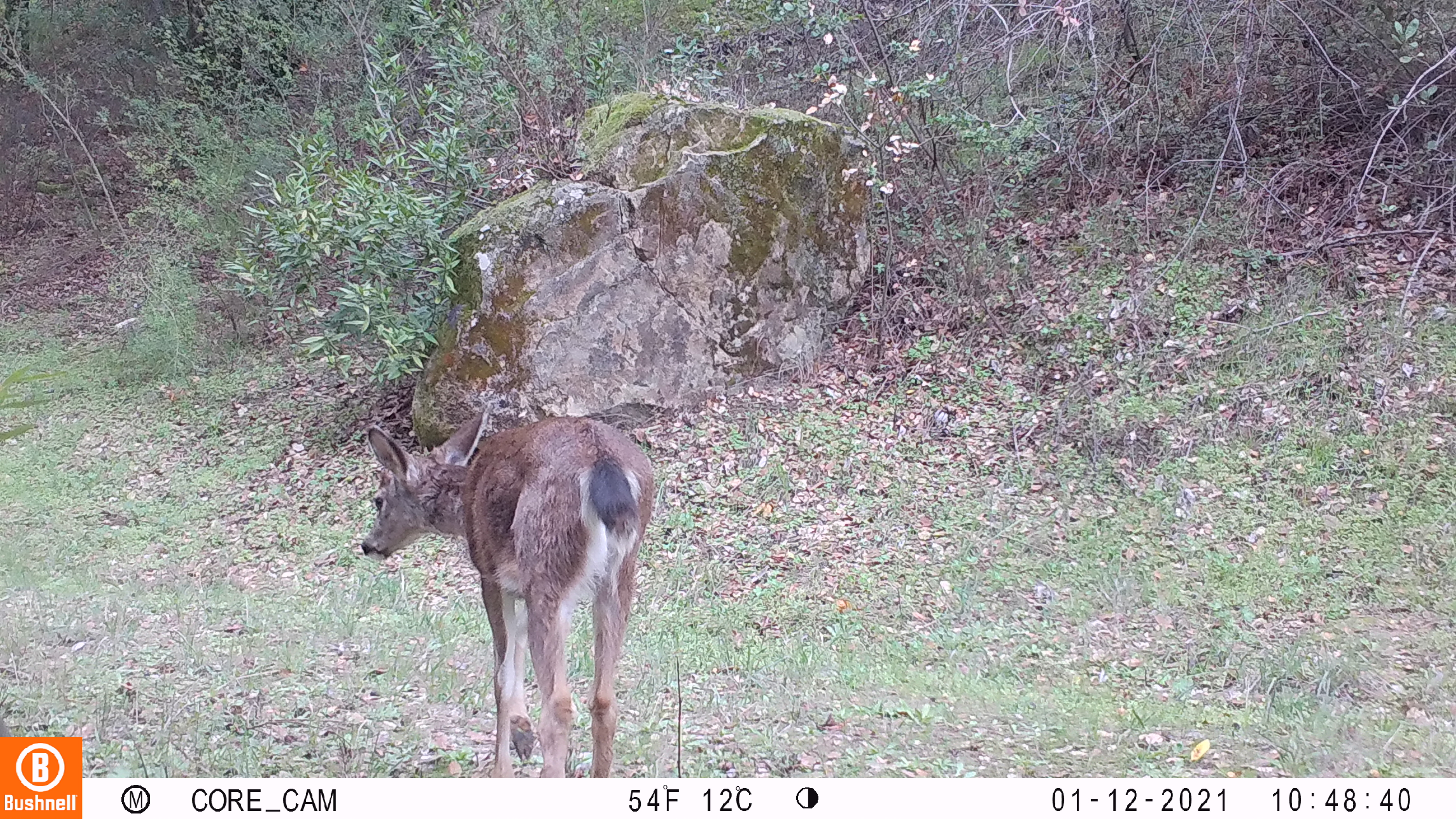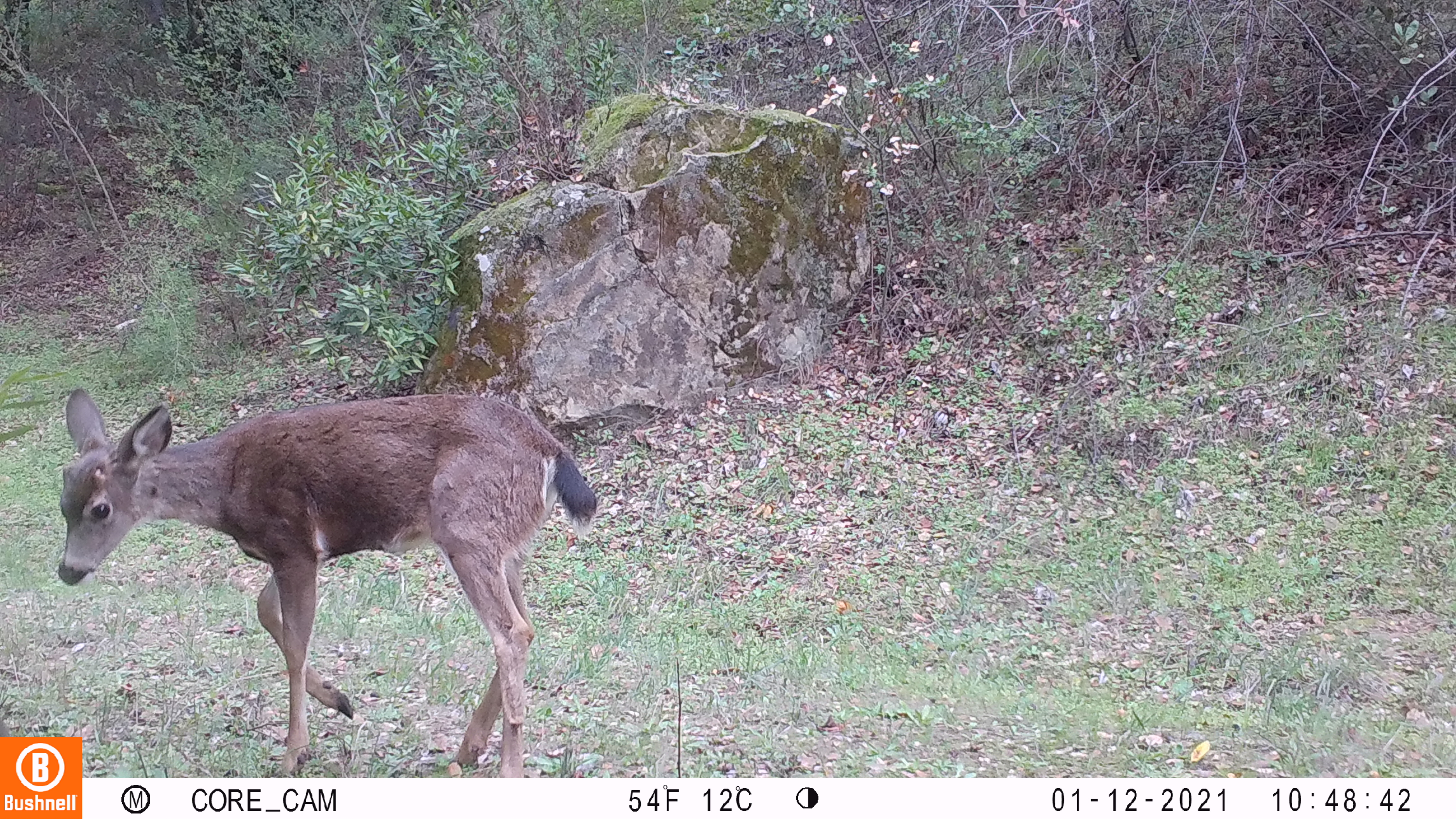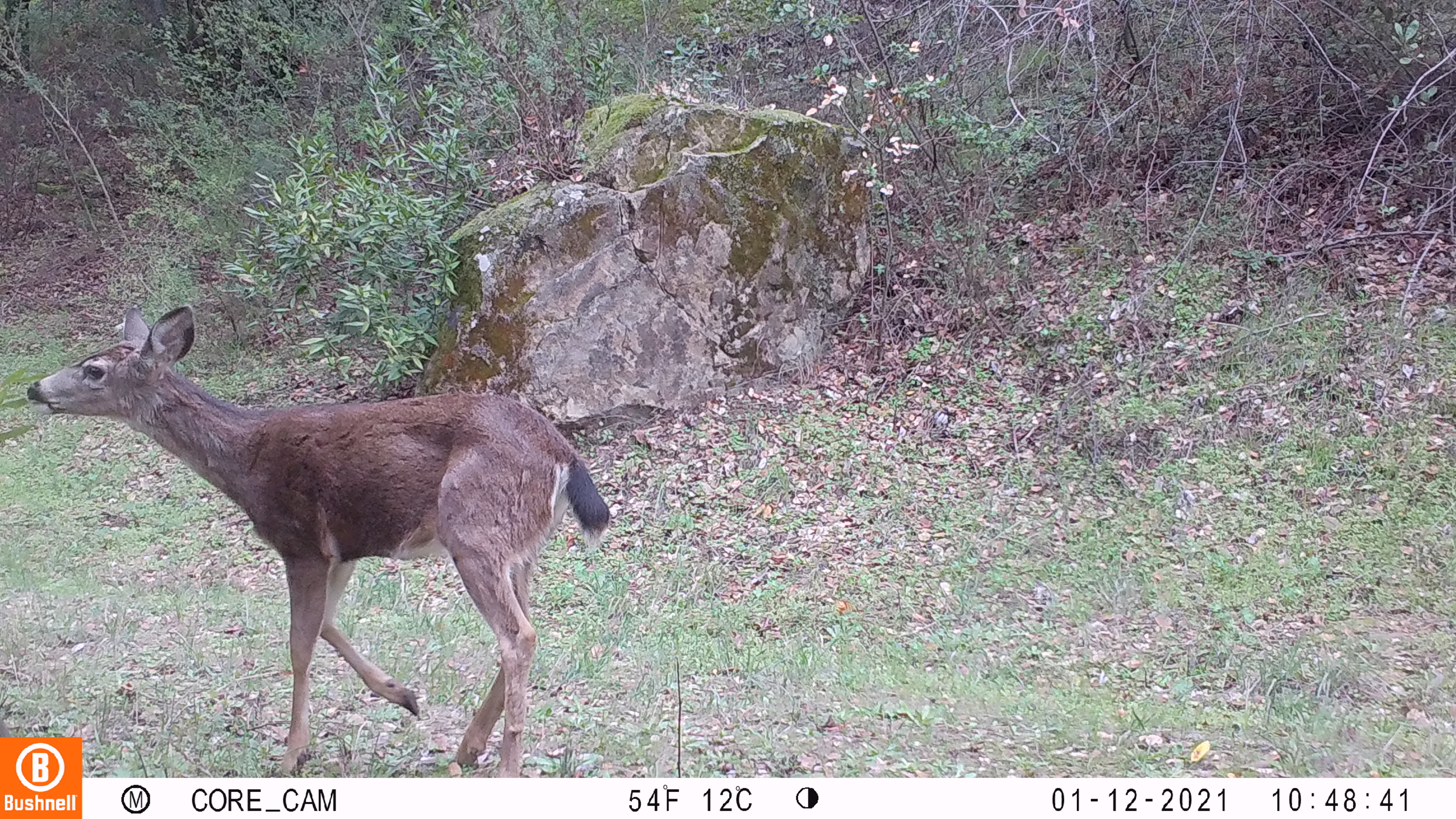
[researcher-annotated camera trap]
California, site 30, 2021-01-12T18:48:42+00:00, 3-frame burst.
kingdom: Animalia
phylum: Chordata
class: Mammalia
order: Artiodactyla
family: Cervidae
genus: Odocoileus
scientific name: Odocoileus hemionus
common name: mule deer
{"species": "mule deer (Odocoileus hemionus)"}